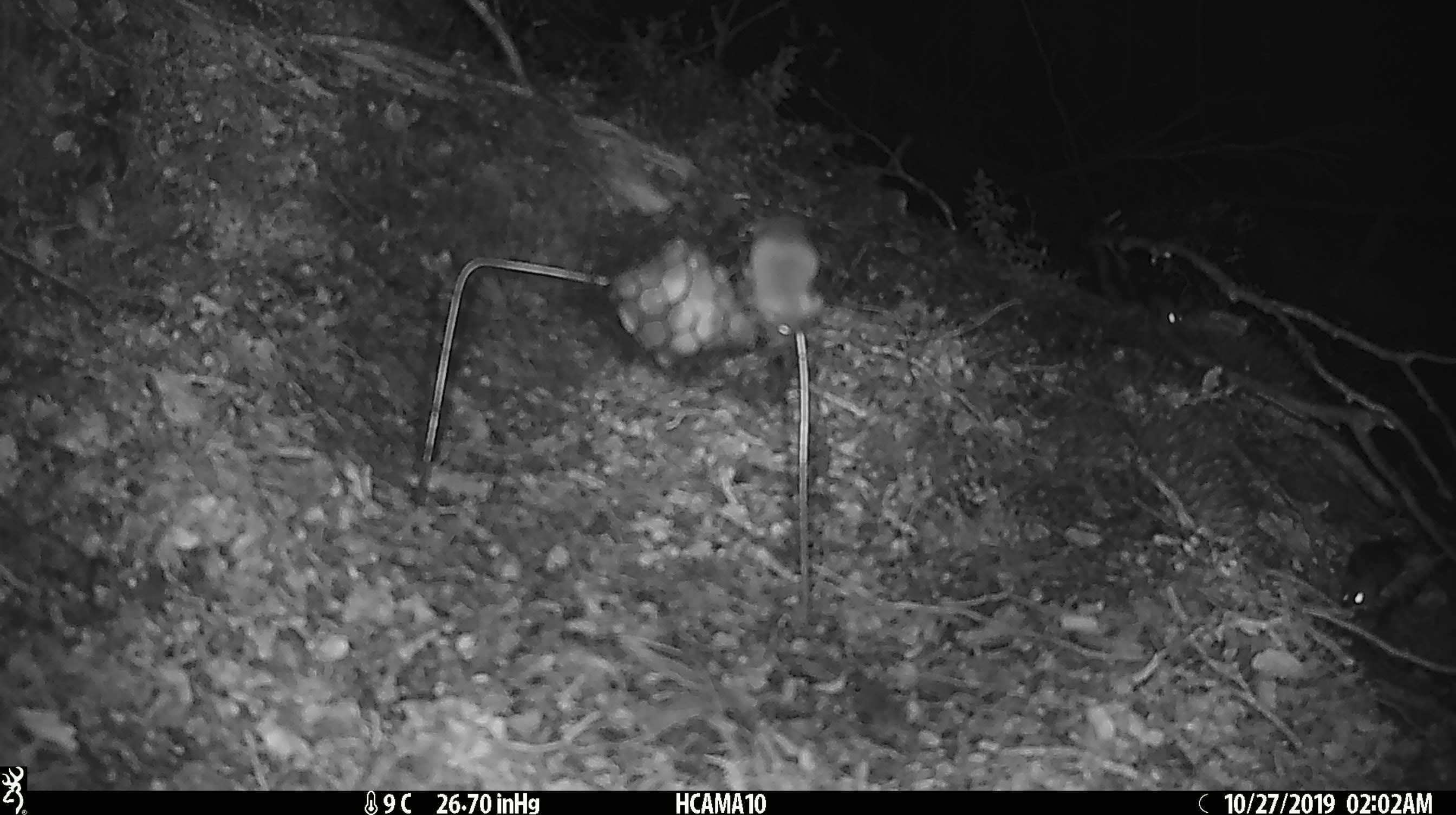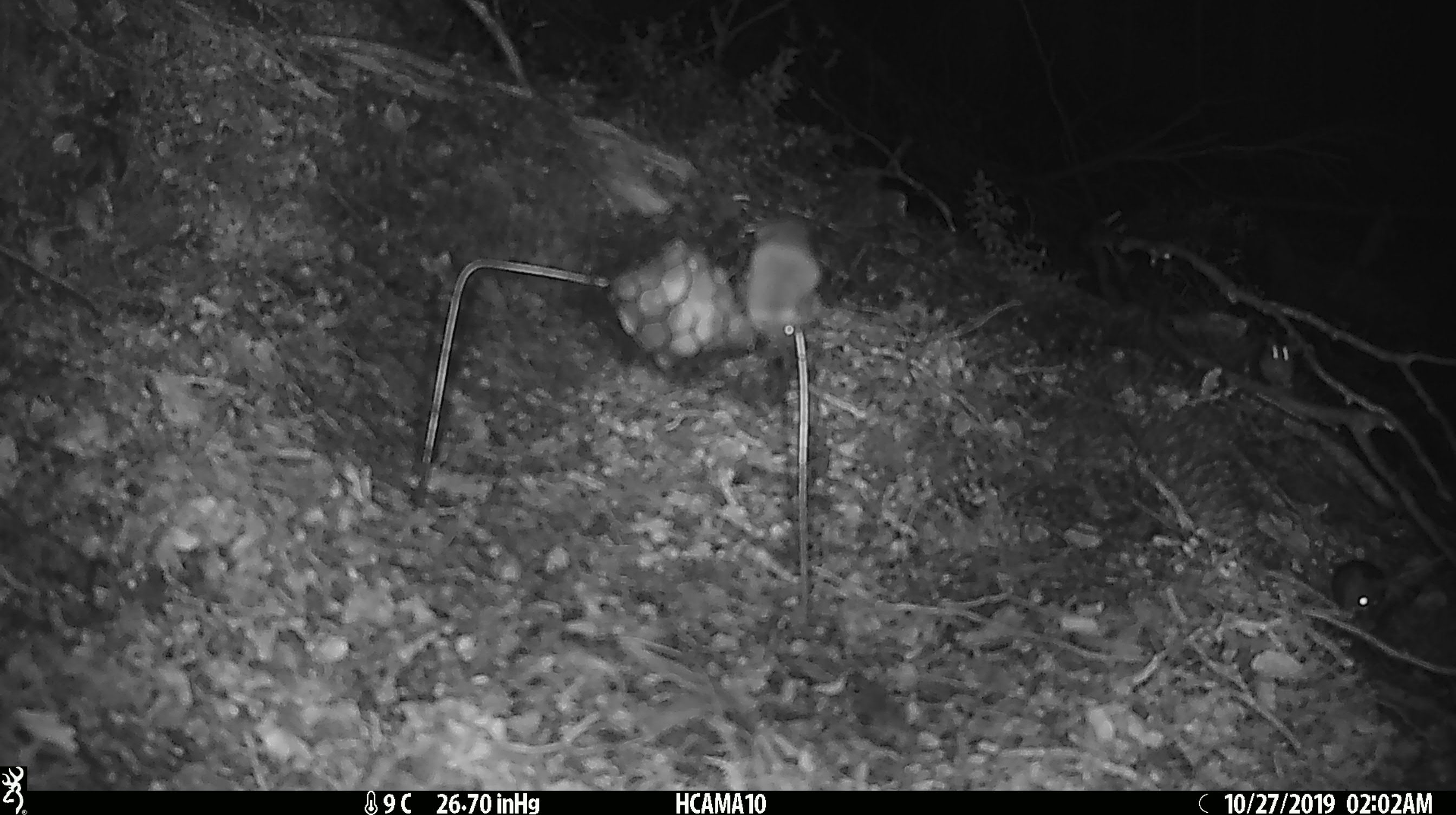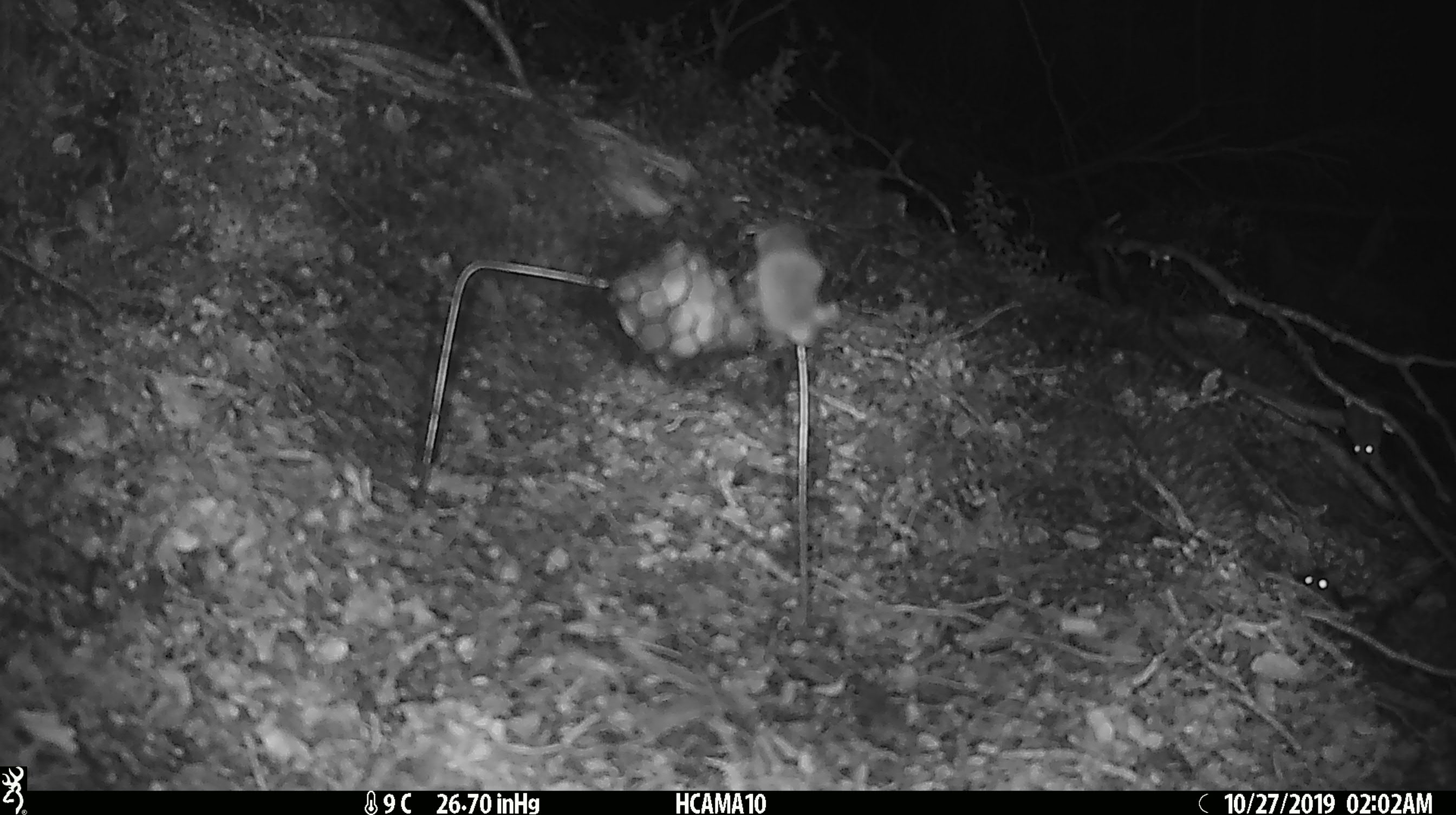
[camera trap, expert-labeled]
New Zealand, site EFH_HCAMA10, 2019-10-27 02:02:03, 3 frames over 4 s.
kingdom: Animalia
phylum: Chordata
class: Mammalia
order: Rodentia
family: Muridae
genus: Mus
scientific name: Mus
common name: mouse